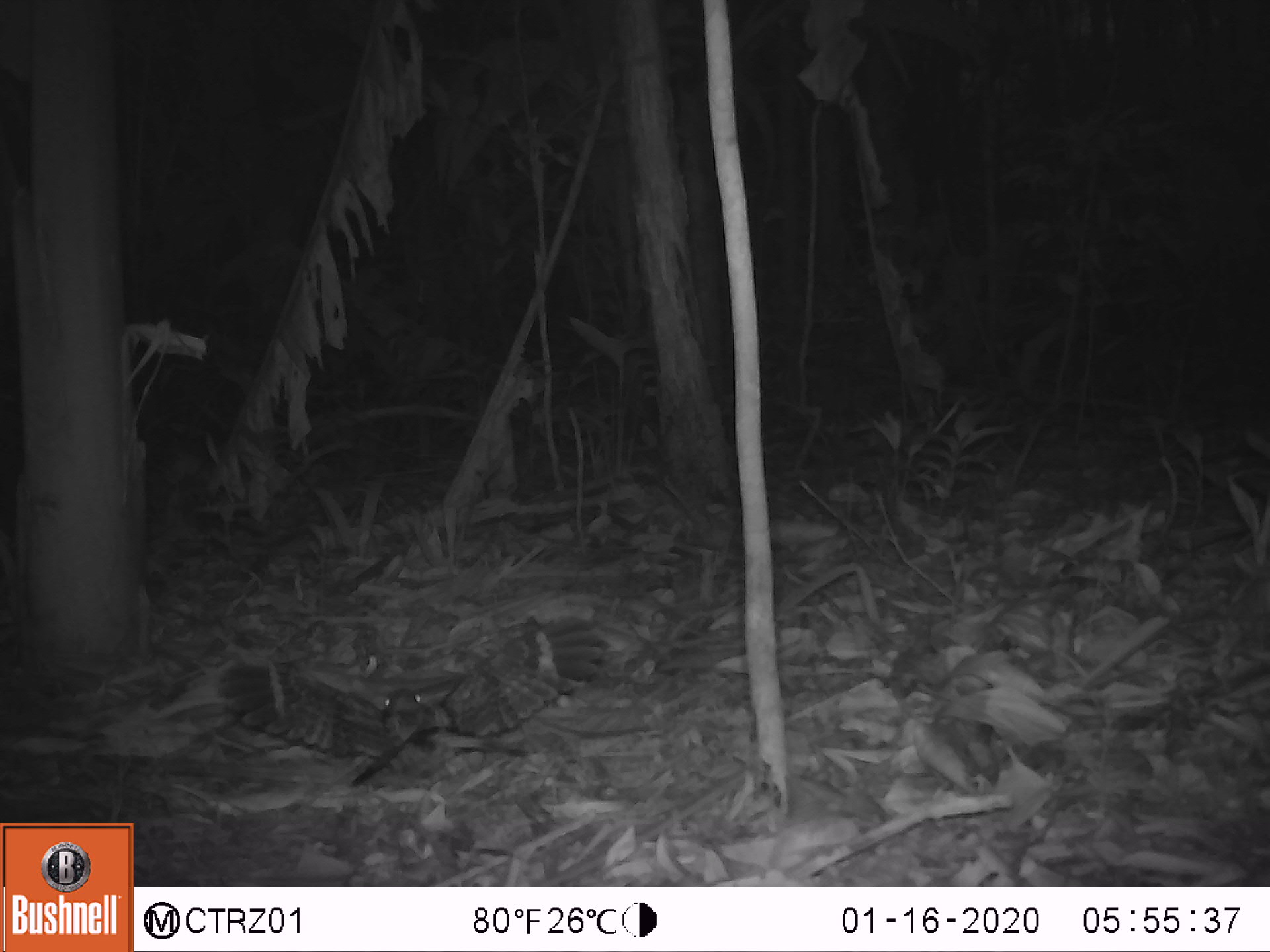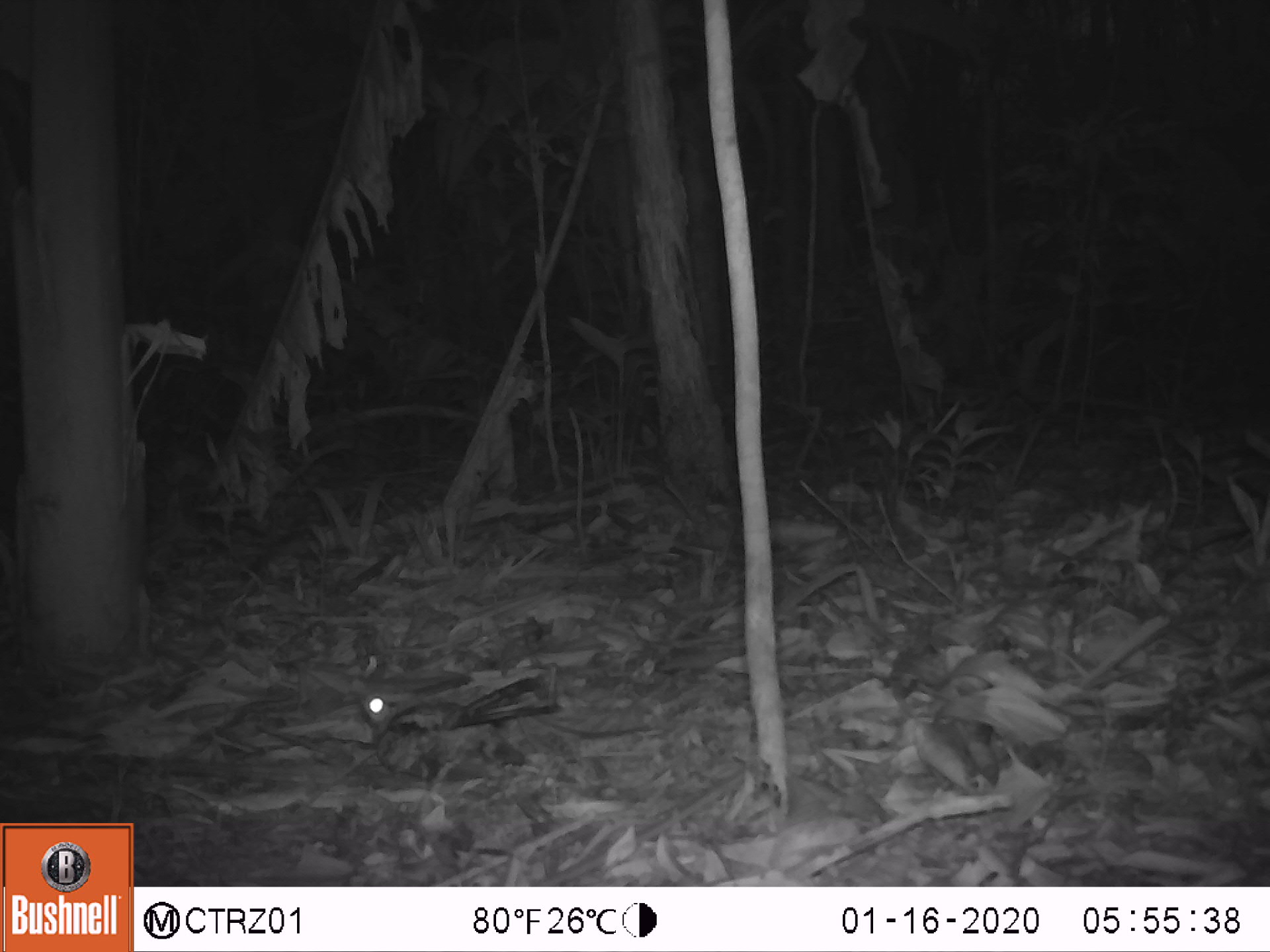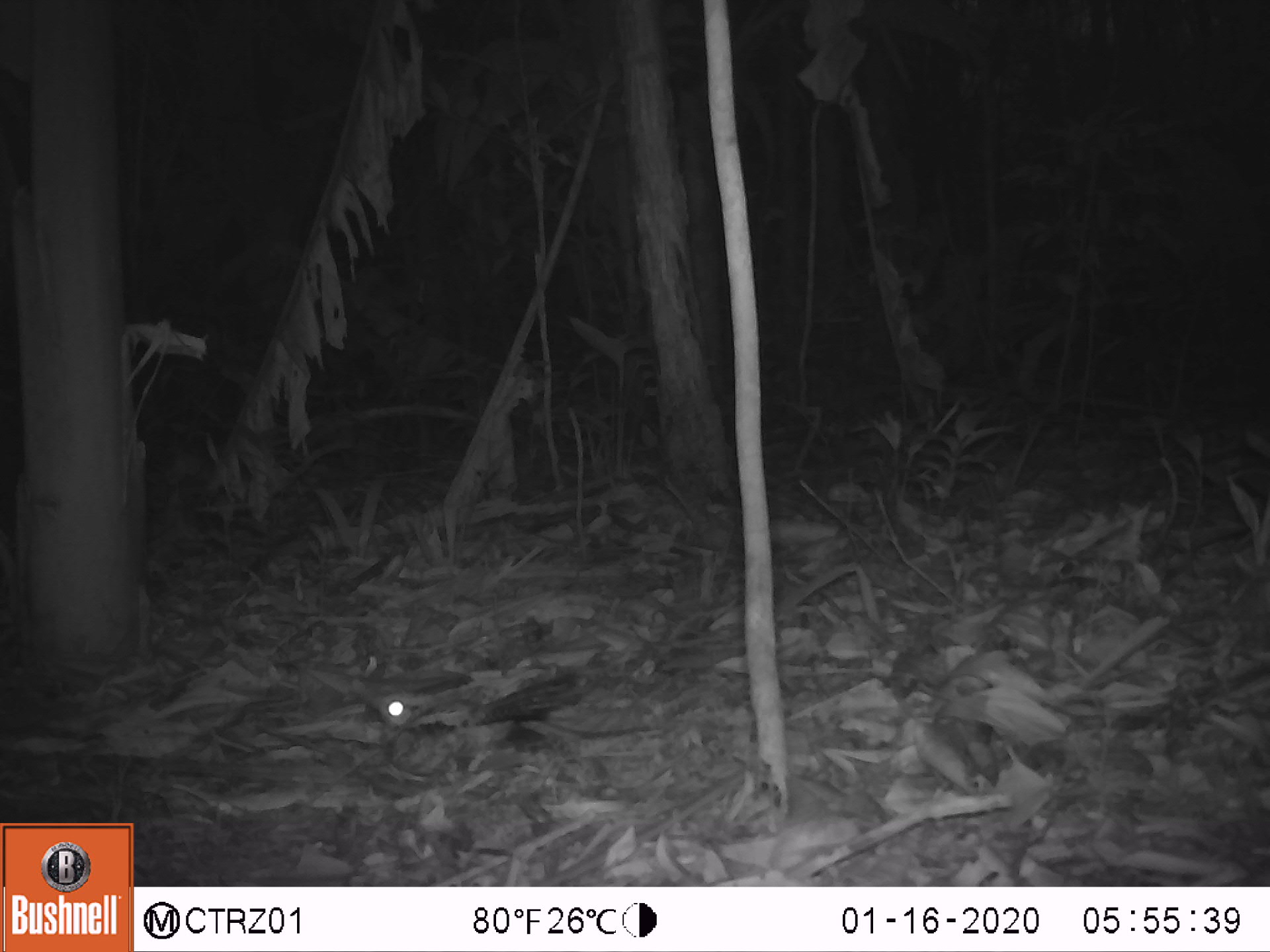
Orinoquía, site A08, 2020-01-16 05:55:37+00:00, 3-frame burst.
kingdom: Animalia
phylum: Chordata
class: Aves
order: Caprimulgiformes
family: Caprimulgidae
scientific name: Caprimulgidae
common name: nightjar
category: unknown nightjar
Unknown nightjar (nightjar) (Caprimulgidae).